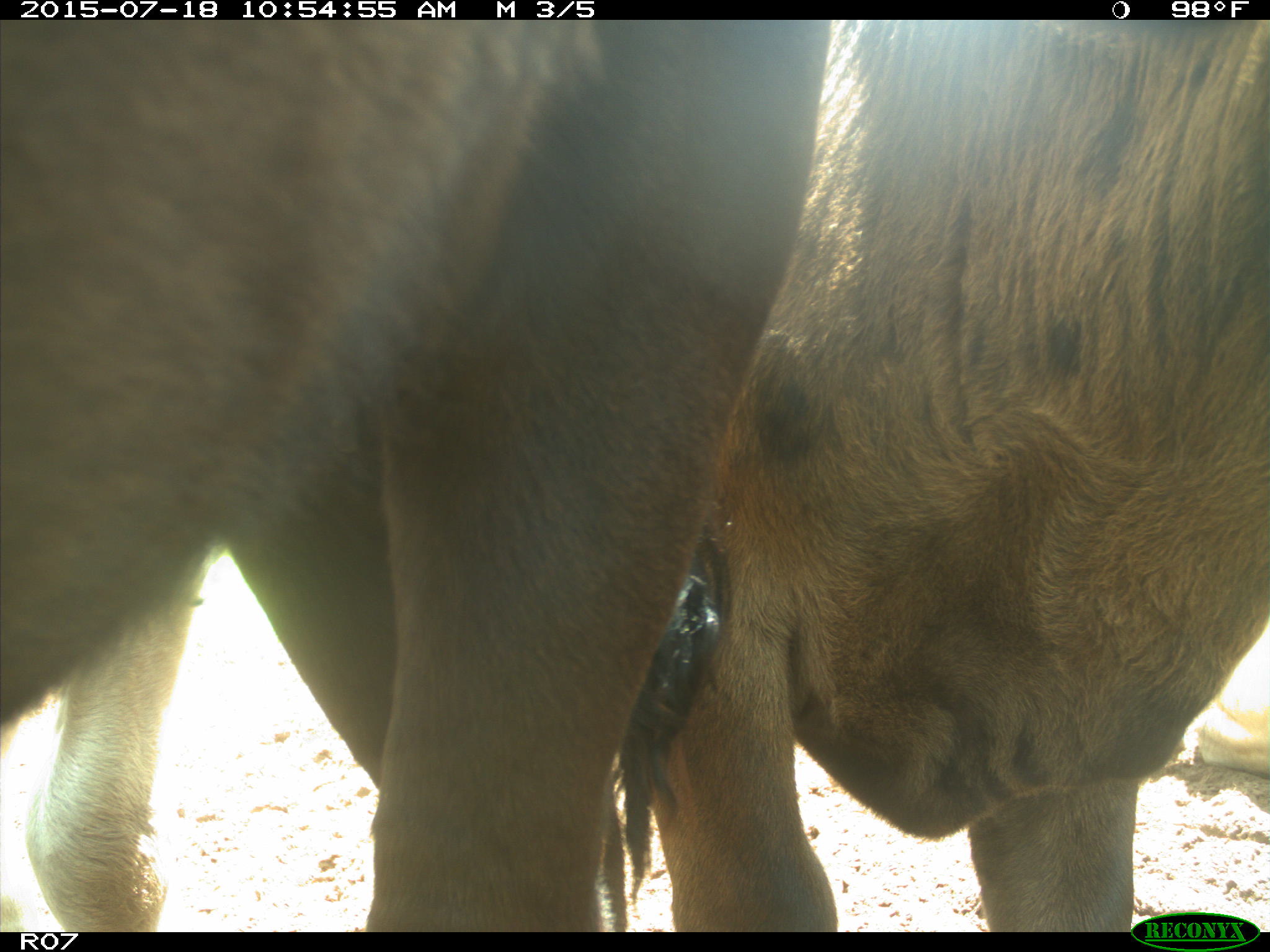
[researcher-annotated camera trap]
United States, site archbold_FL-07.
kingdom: Animalia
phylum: Chordata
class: Mammalia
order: Artiodactyla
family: Bovidae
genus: Bos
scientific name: Bos taurus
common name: domestic cow